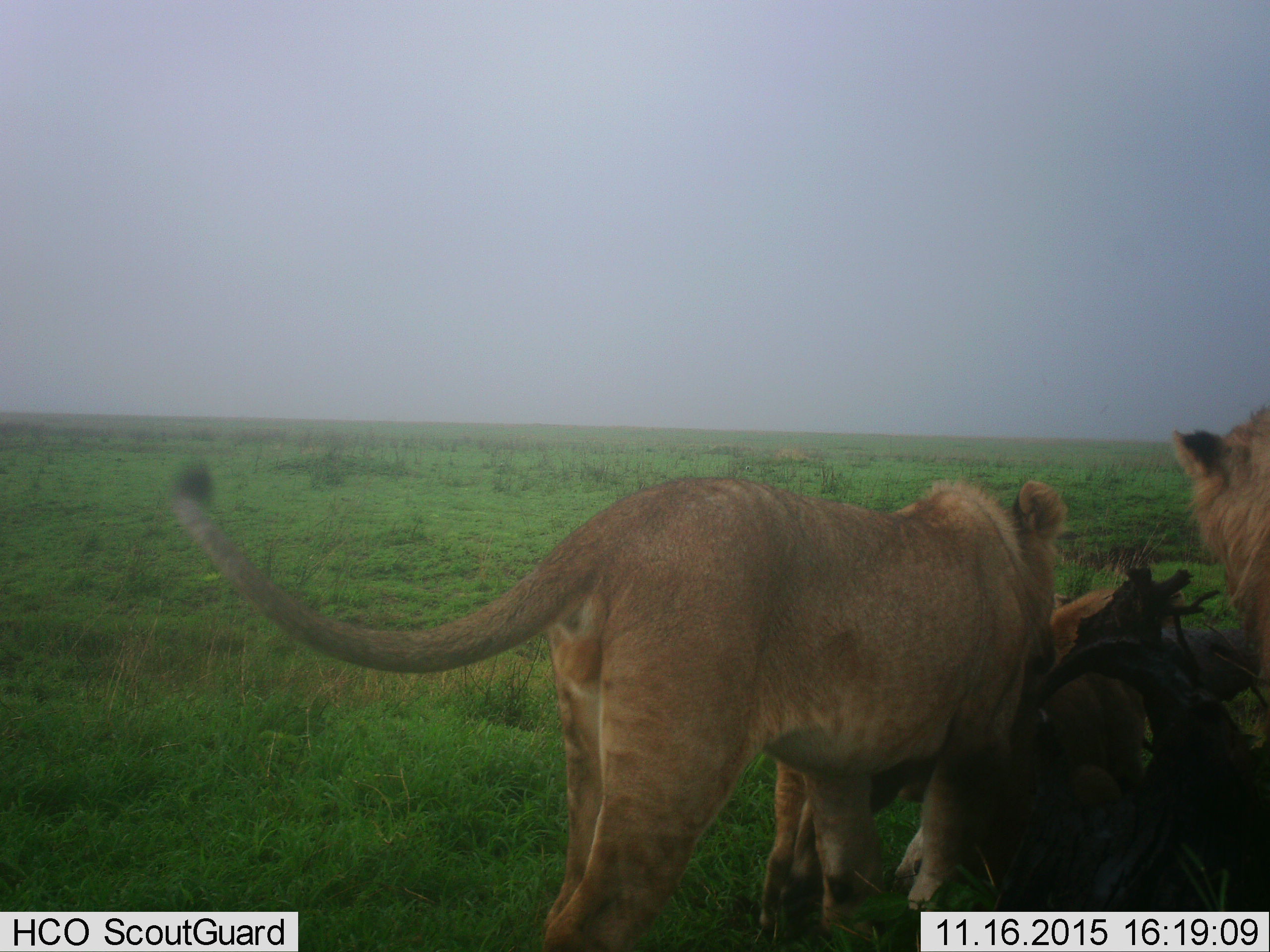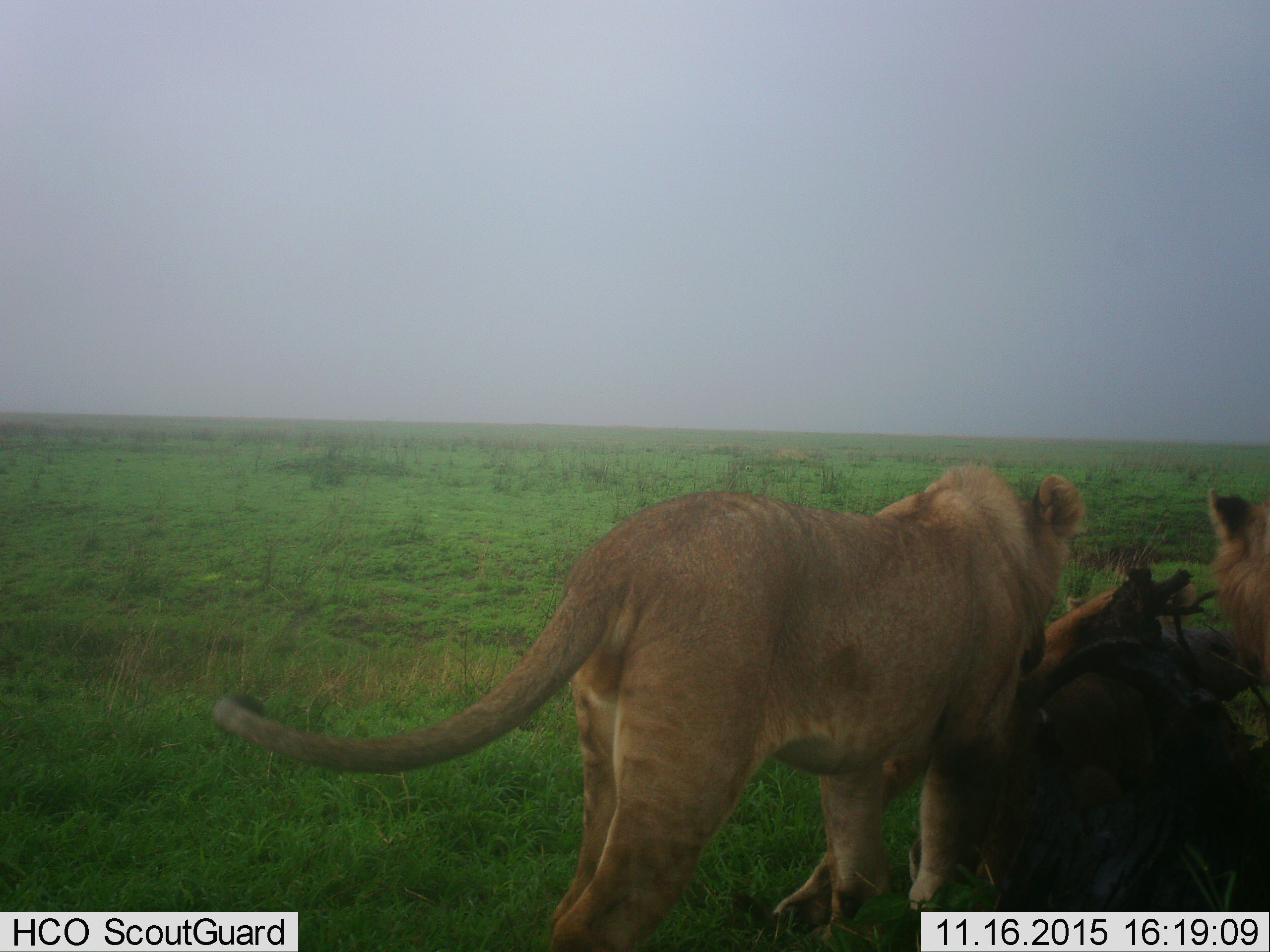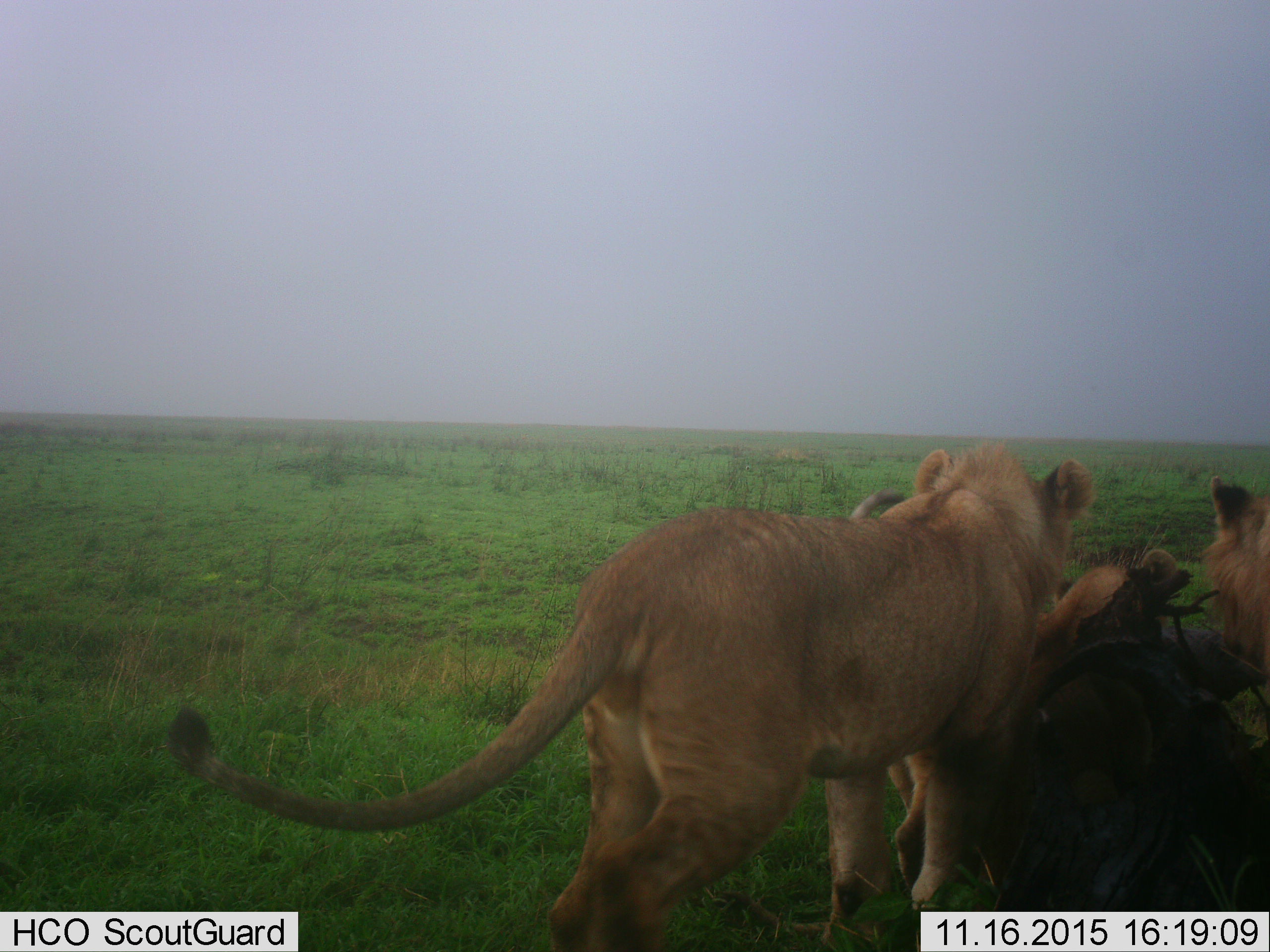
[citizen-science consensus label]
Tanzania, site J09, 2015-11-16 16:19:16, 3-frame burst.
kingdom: Animalia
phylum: Chordata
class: Mammalia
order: Carnivora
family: Felidae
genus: Panthera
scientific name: Panthera leo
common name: lion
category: lionfemale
Lionfemale (lion) (Panthera leo), count 2. Behavior (volunteer vote fractions): standing 57%, resting 14%, moving 14%, interacting 71%. Young present (vote fraction): 43%. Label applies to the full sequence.